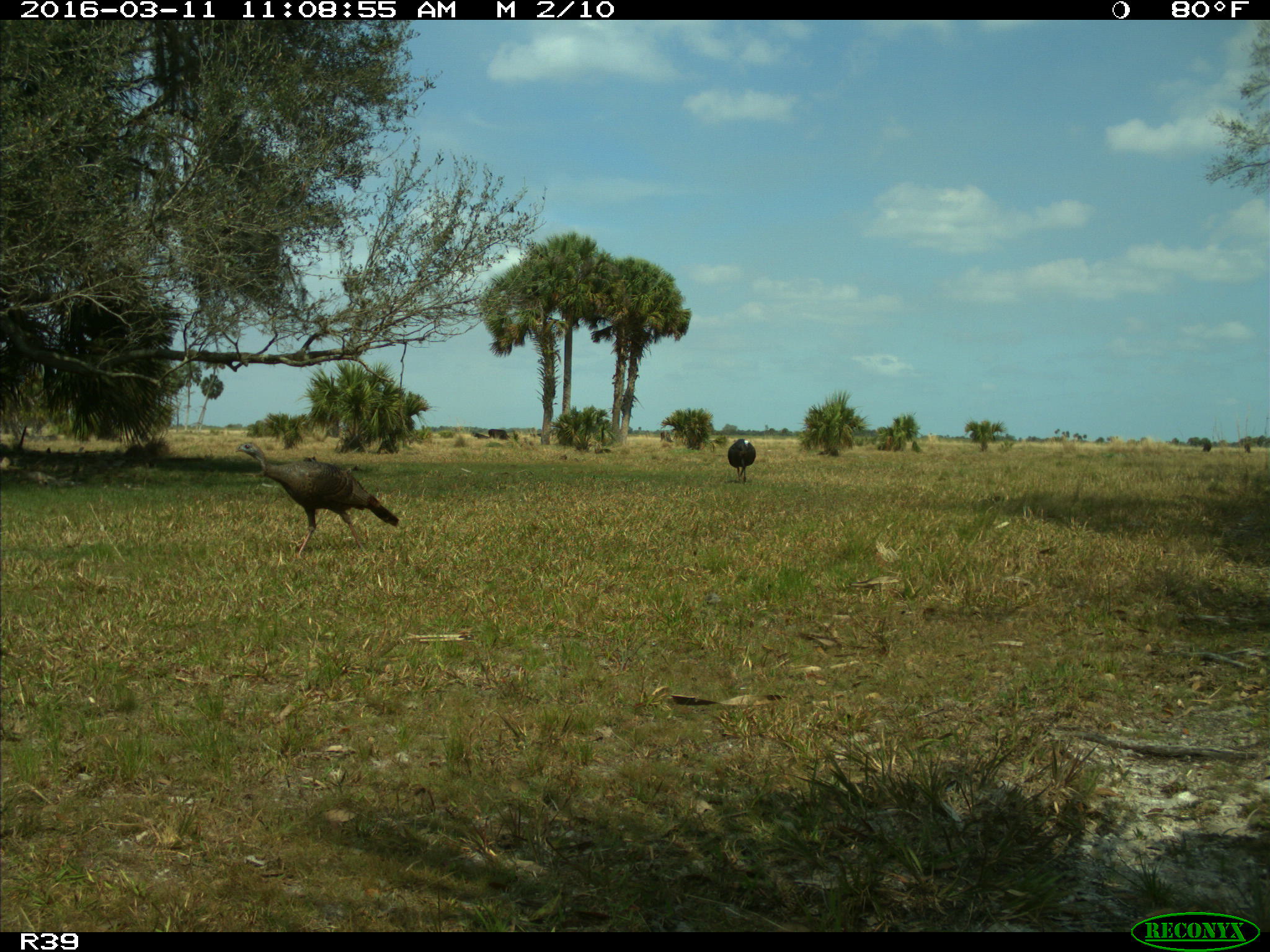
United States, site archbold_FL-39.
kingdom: Animalia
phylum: Chordata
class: Aves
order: Galliformes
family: Phasianidae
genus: Meleagris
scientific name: Meleagris gallopavo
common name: wild turkey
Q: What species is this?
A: Meleagris gallopavo (wild turkey).